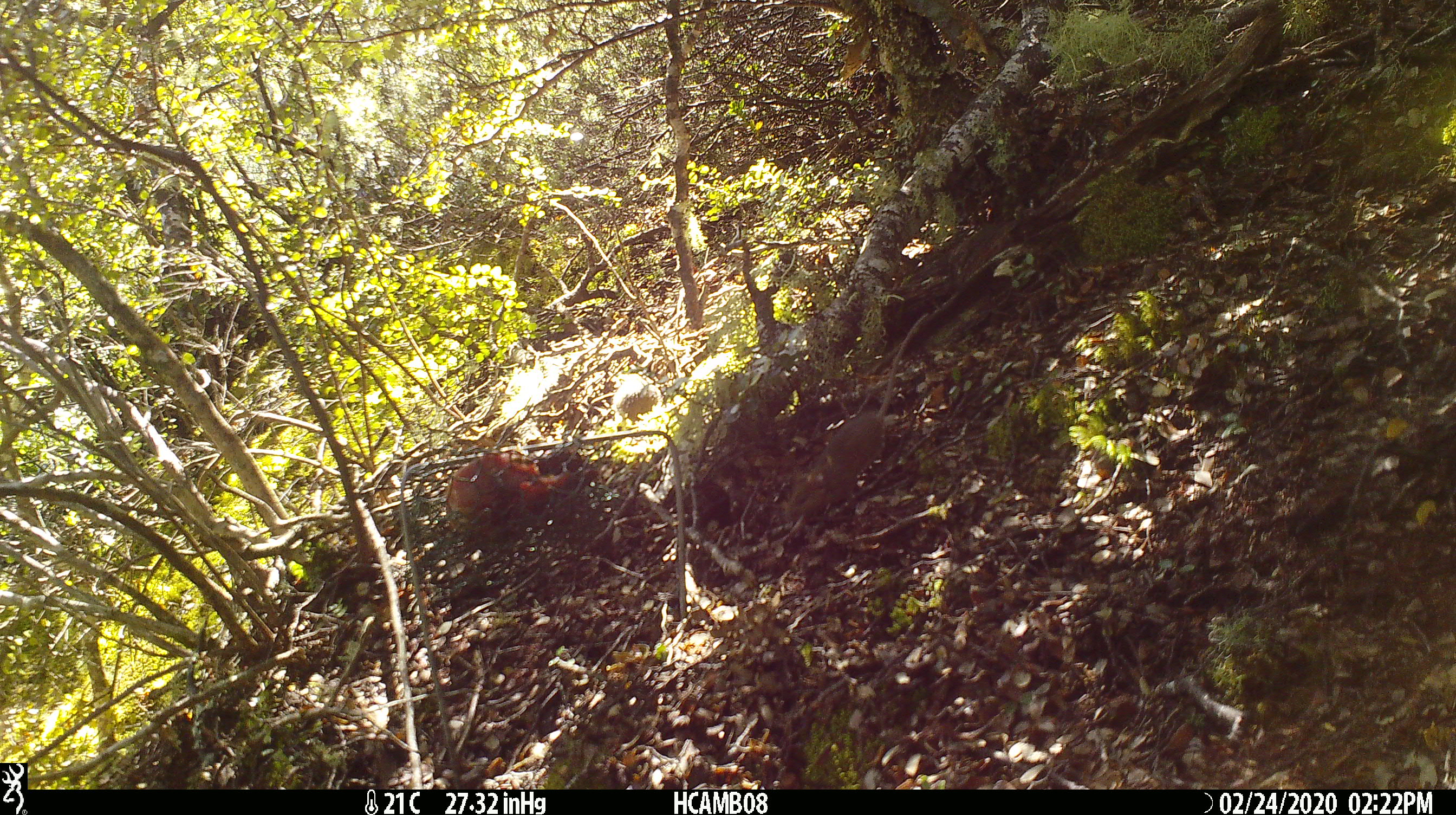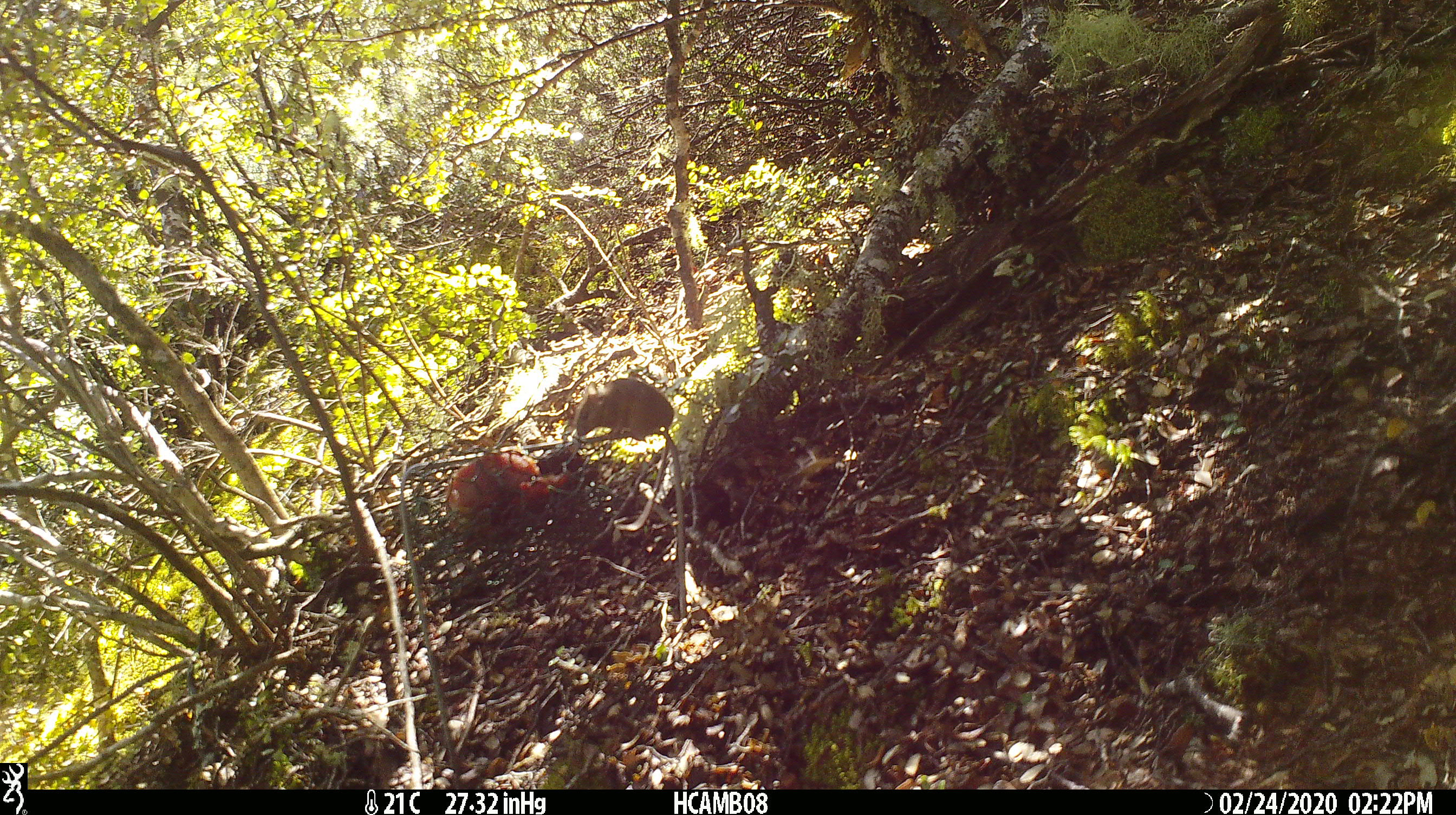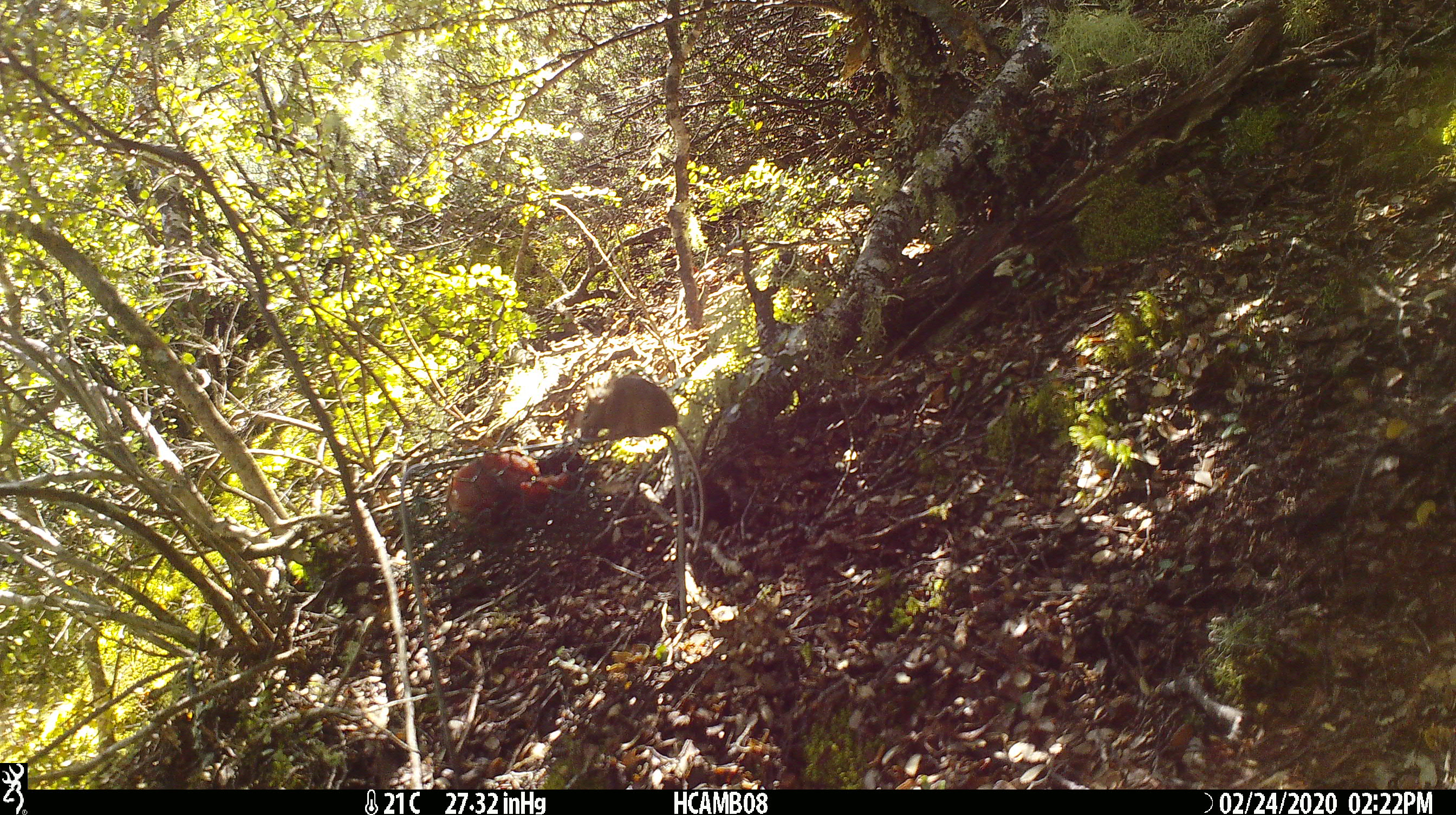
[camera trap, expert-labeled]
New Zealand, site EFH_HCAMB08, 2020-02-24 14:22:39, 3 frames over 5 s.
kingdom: Animalia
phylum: Chordata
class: Mammalia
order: Rodentia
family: Muridae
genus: Mus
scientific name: Mus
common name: mouse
Mouse (Mus).